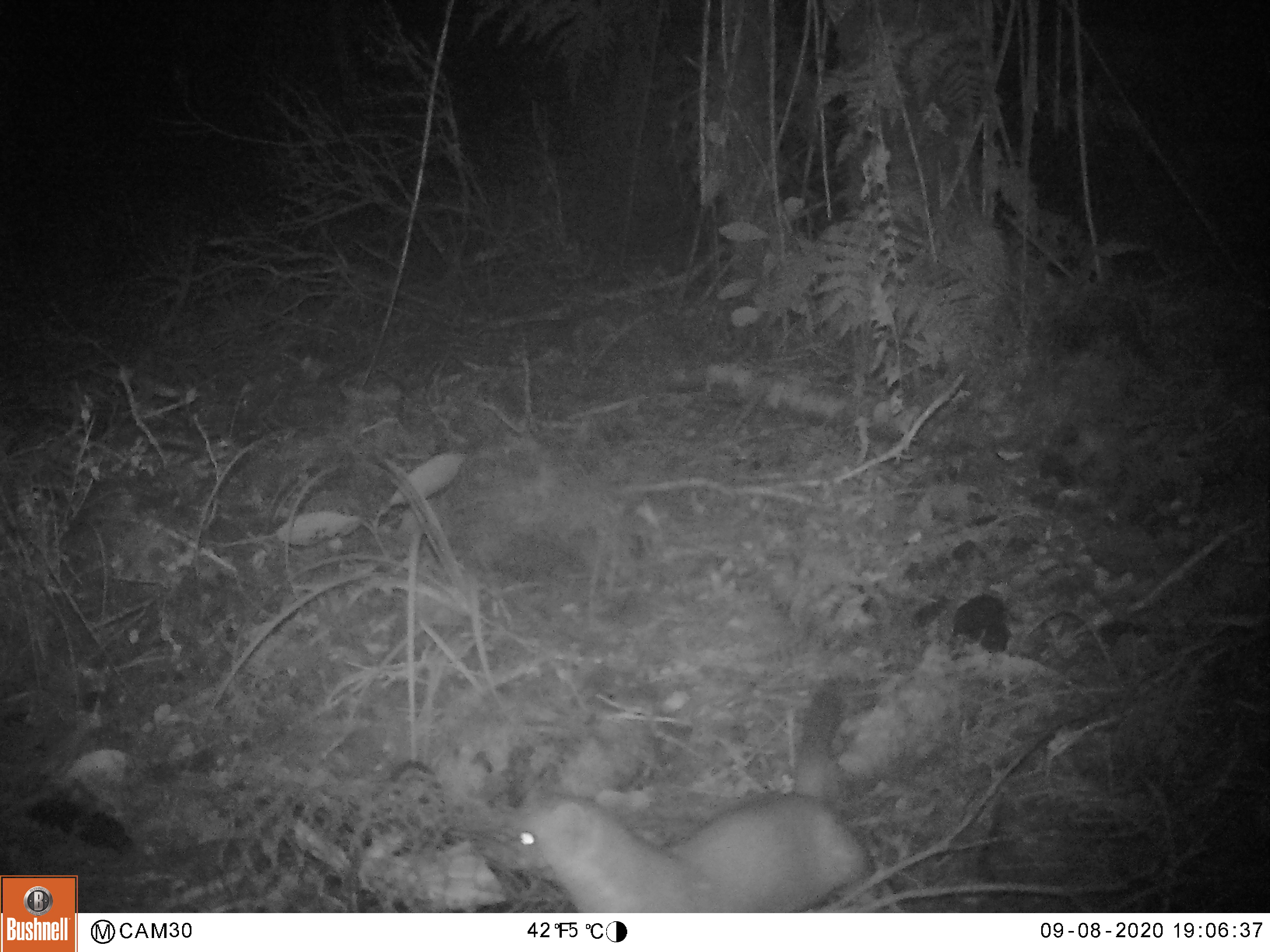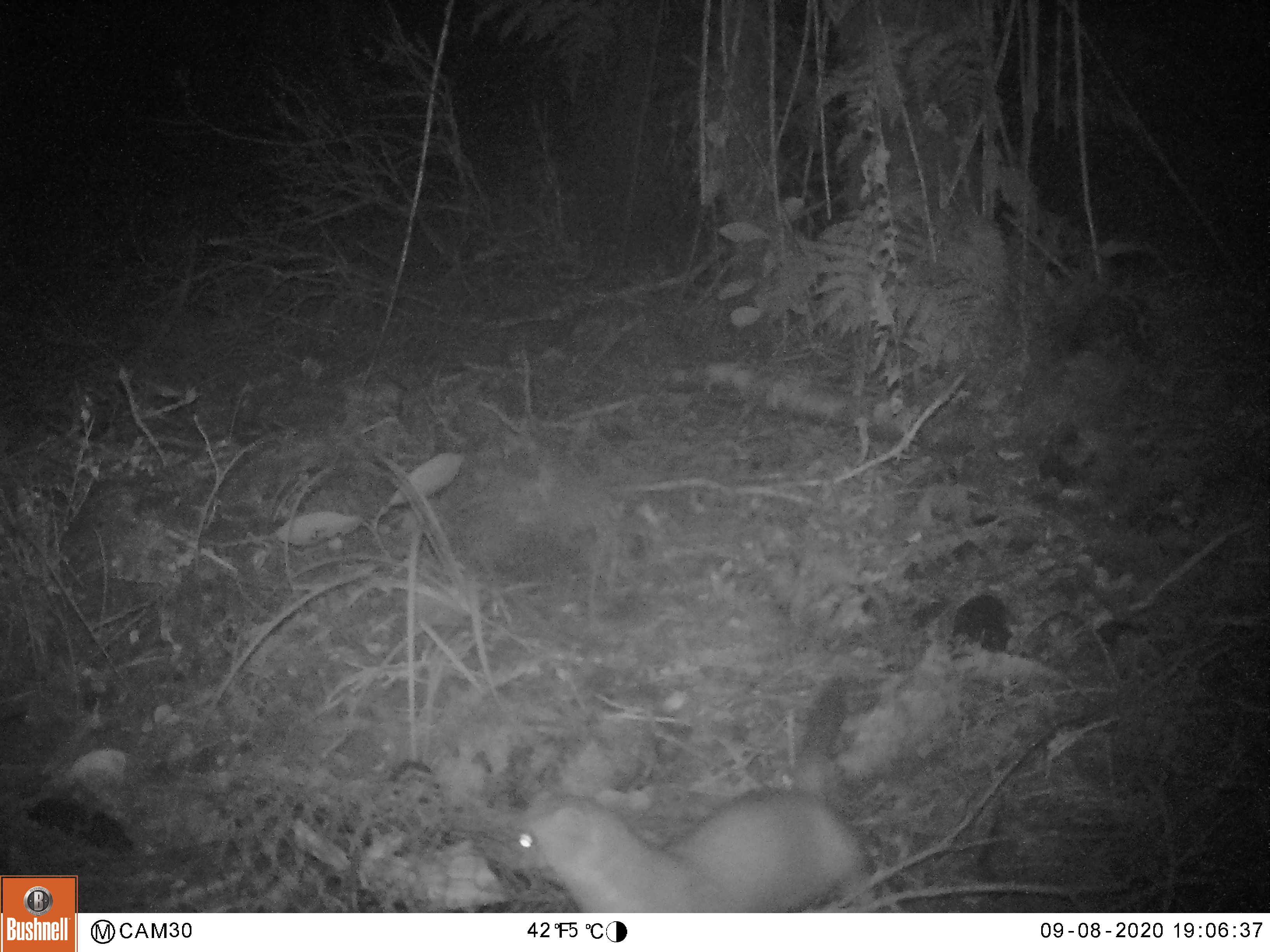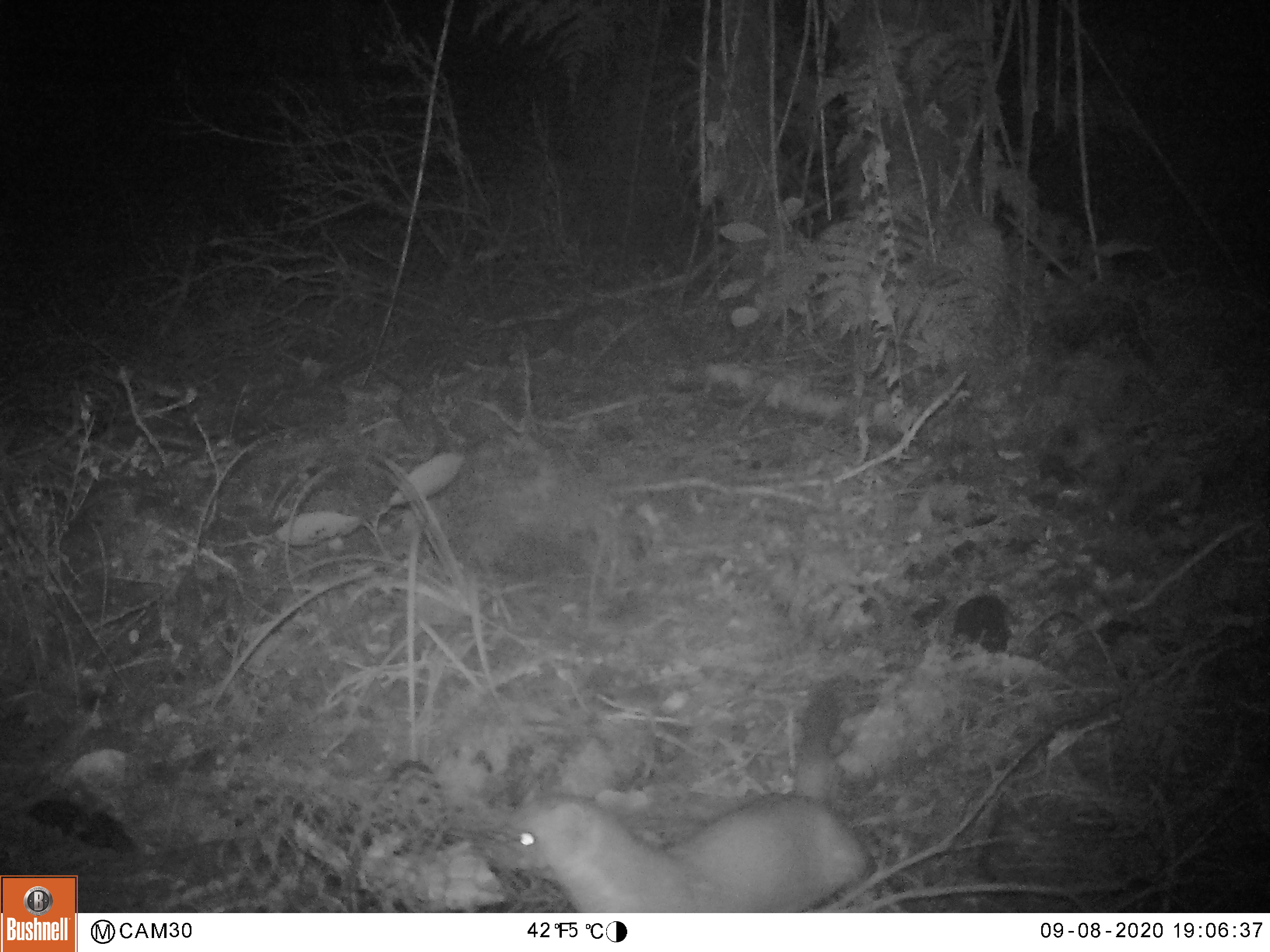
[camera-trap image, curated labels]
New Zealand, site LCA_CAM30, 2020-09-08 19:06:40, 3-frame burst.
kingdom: Animalia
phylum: Chordata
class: Mammalia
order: Carnivora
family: Mustelidae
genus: Mustela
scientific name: Mustela erminea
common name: stoat